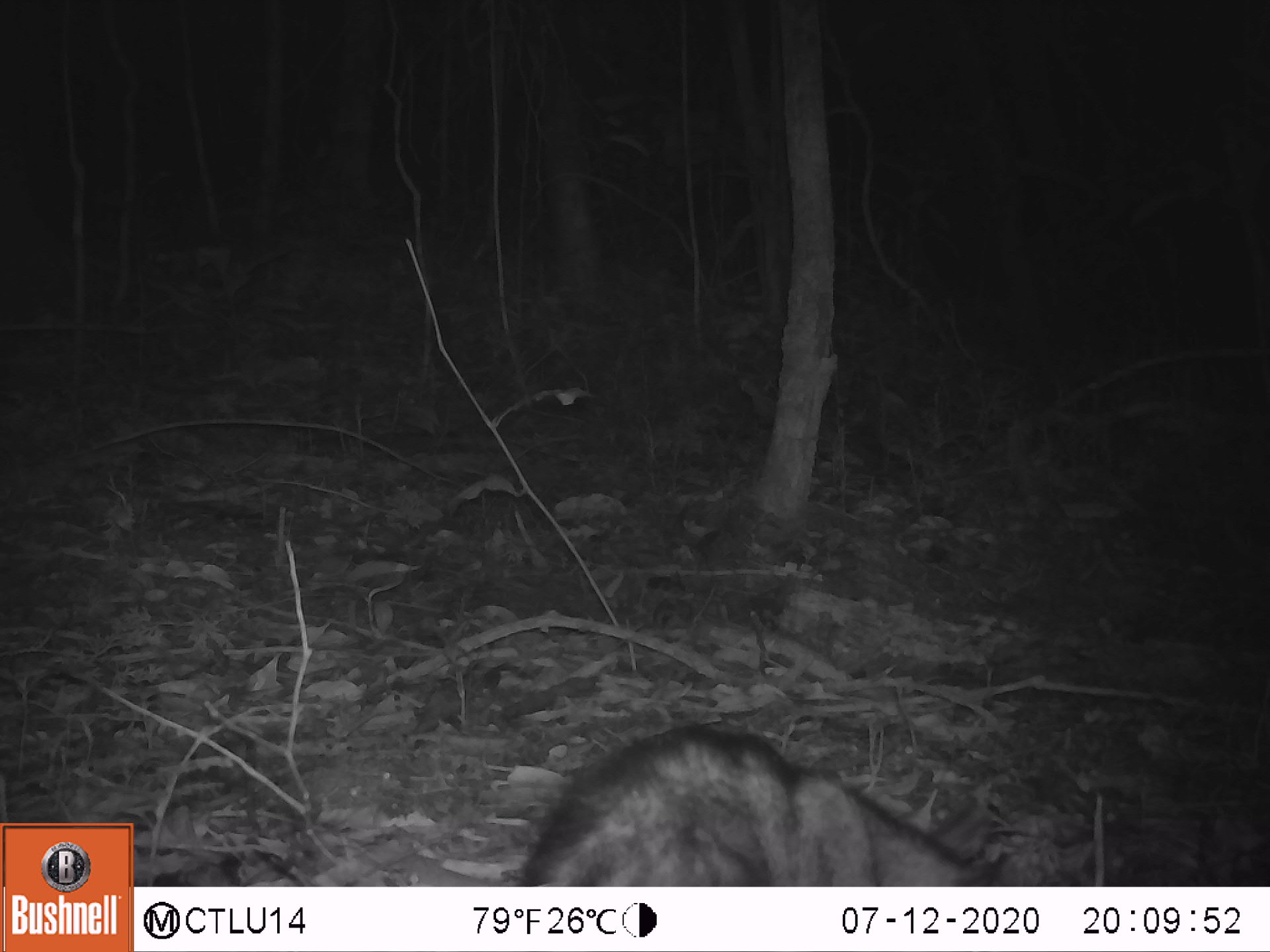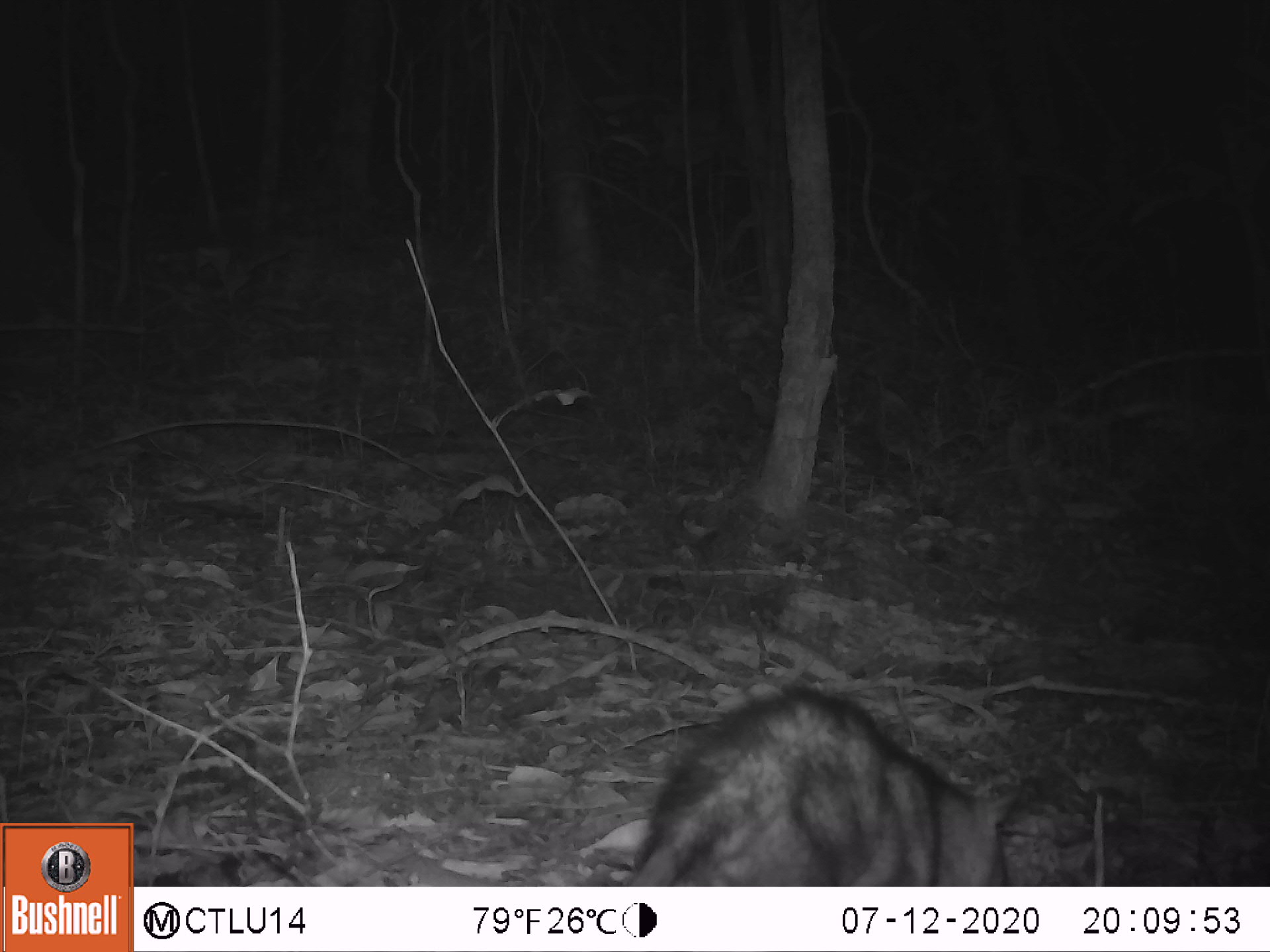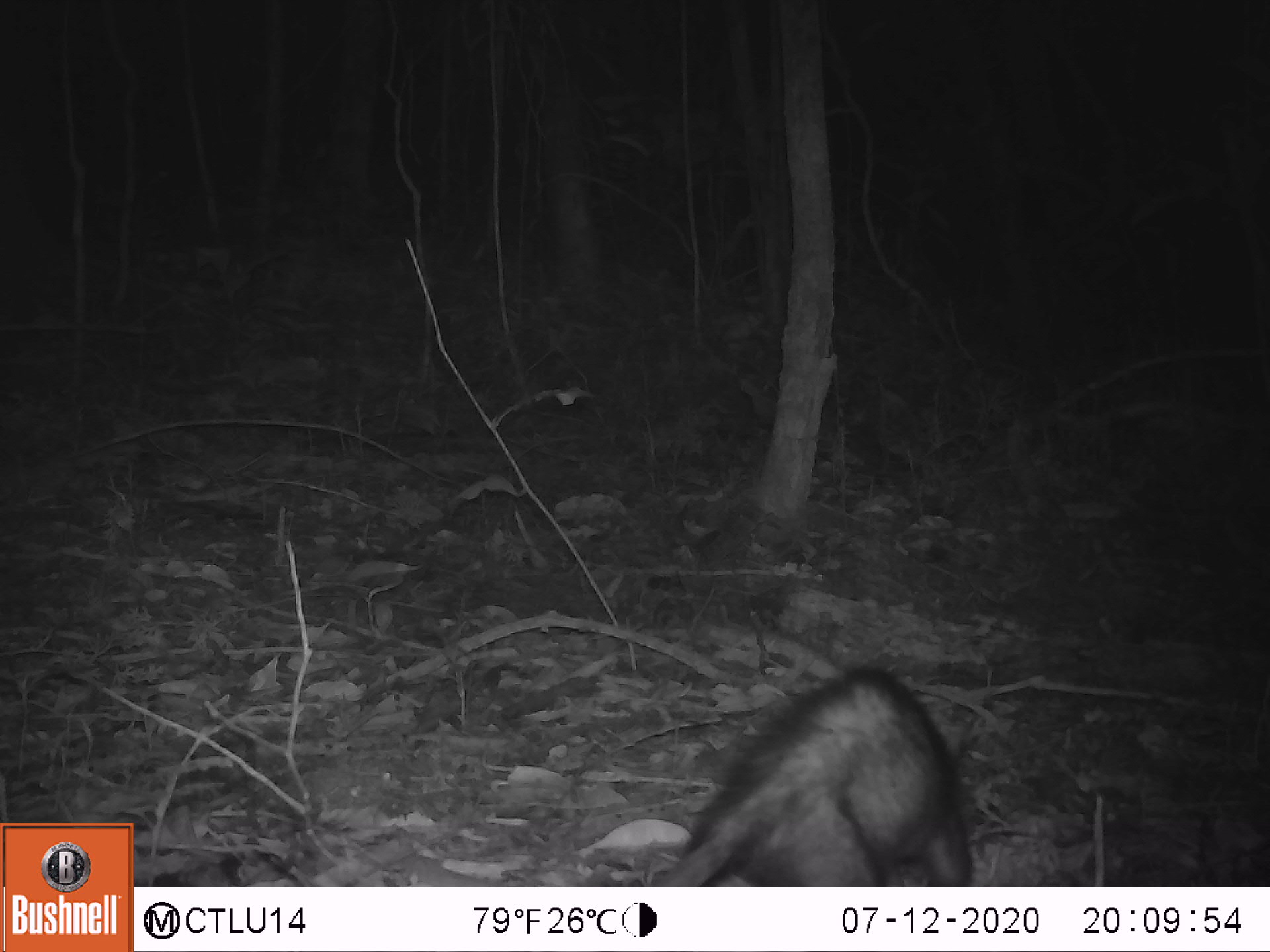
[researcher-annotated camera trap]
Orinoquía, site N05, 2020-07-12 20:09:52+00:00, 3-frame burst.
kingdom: Animalia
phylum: Chordata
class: Mammalia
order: Didelphimorphia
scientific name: Didelphimorphia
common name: possum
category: unknown possum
Unknown possum (possum) (Didelphimorphia).